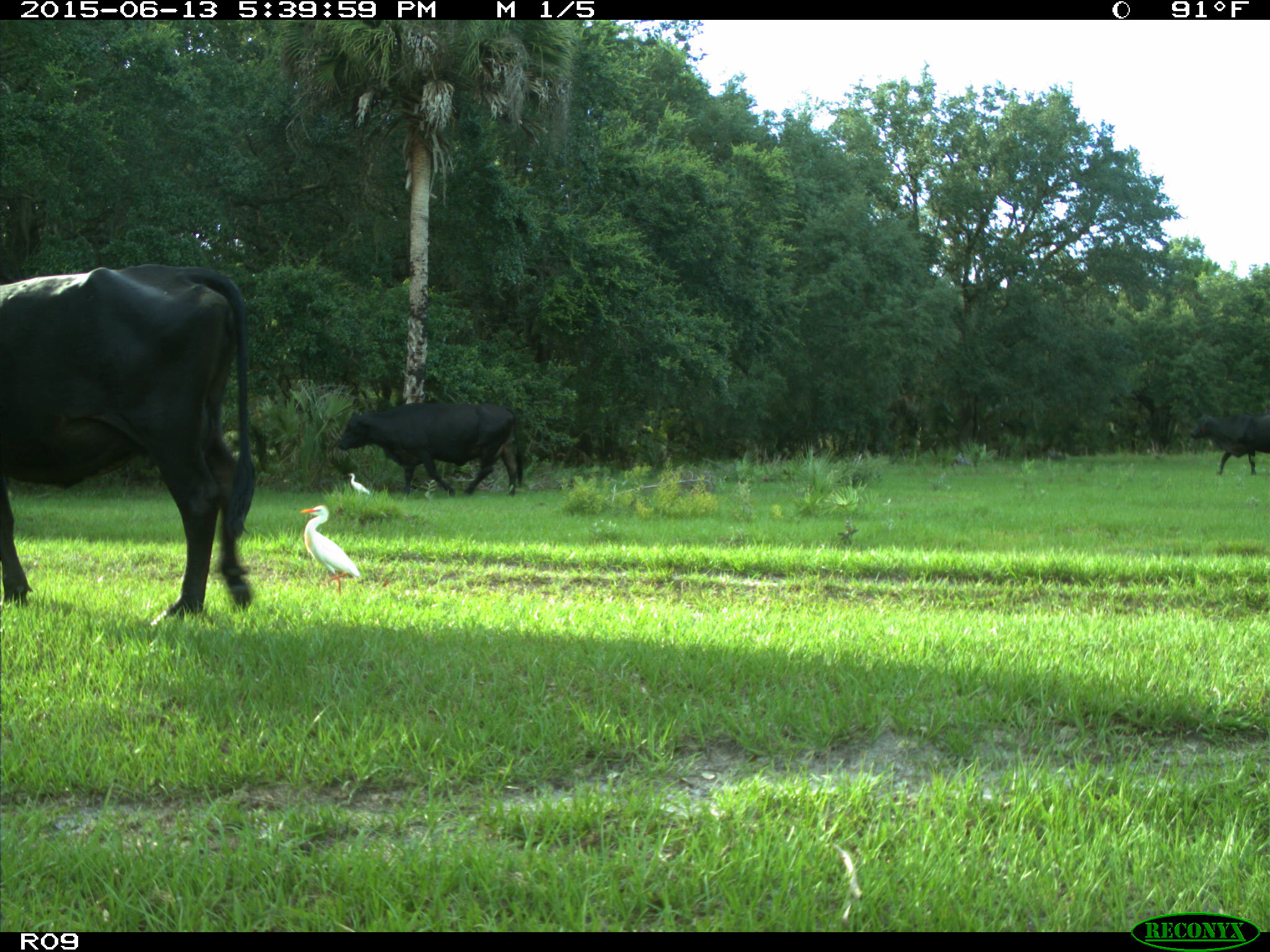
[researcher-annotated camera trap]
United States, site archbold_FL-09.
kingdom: Animalia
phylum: Chordata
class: Mammalia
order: Artiodactyla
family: Bovidae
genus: Bos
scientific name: Bos taurus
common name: domestic cow